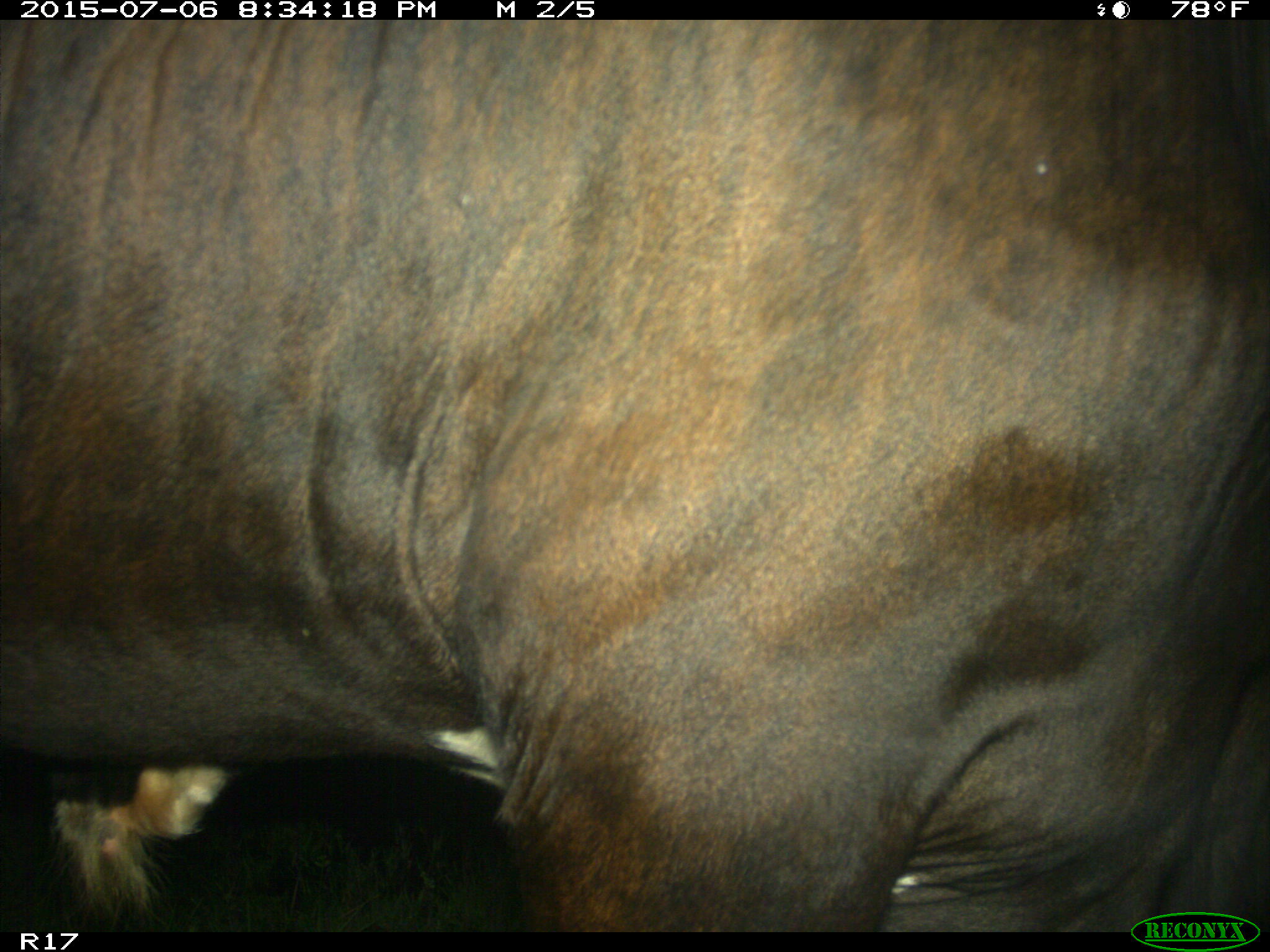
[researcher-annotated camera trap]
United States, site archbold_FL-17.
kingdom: Animalia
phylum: Chordata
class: Mammalia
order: Artiodactyla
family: Bovidae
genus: Bos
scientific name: Bos taurus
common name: domestic cow